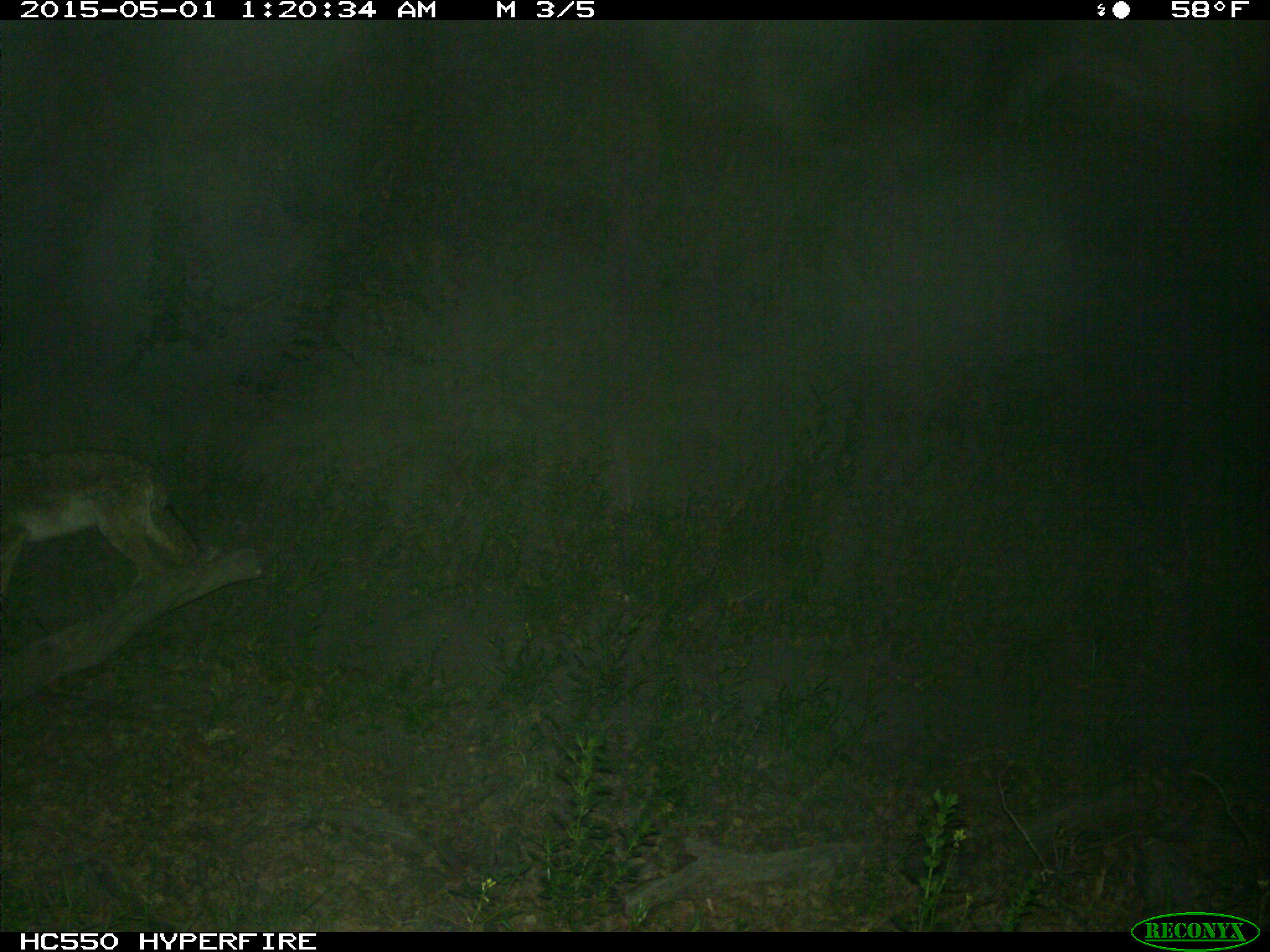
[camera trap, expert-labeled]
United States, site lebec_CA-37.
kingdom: Animalia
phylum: Chordata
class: Mammalia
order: Carnivora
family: Canidae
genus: Canis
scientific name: Canis latrans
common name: coyote